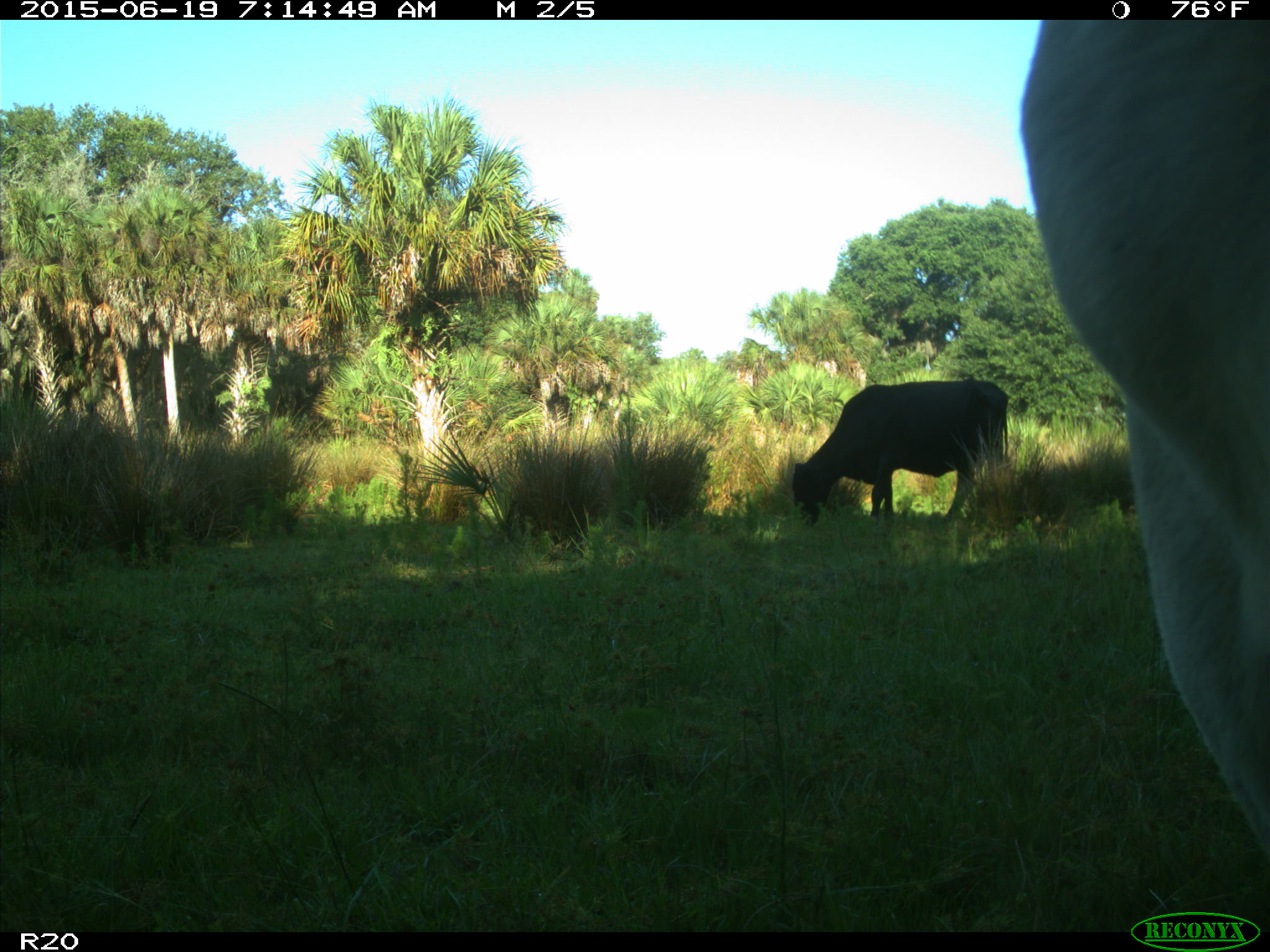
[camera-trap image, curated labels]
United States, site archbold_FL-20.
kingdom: Animalia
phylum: Chordata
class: Mammalia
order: Artiodactyla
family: Bovidae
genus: Bos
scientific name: Bos taurus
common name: domestic cow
Bos taurus (domestic cow).